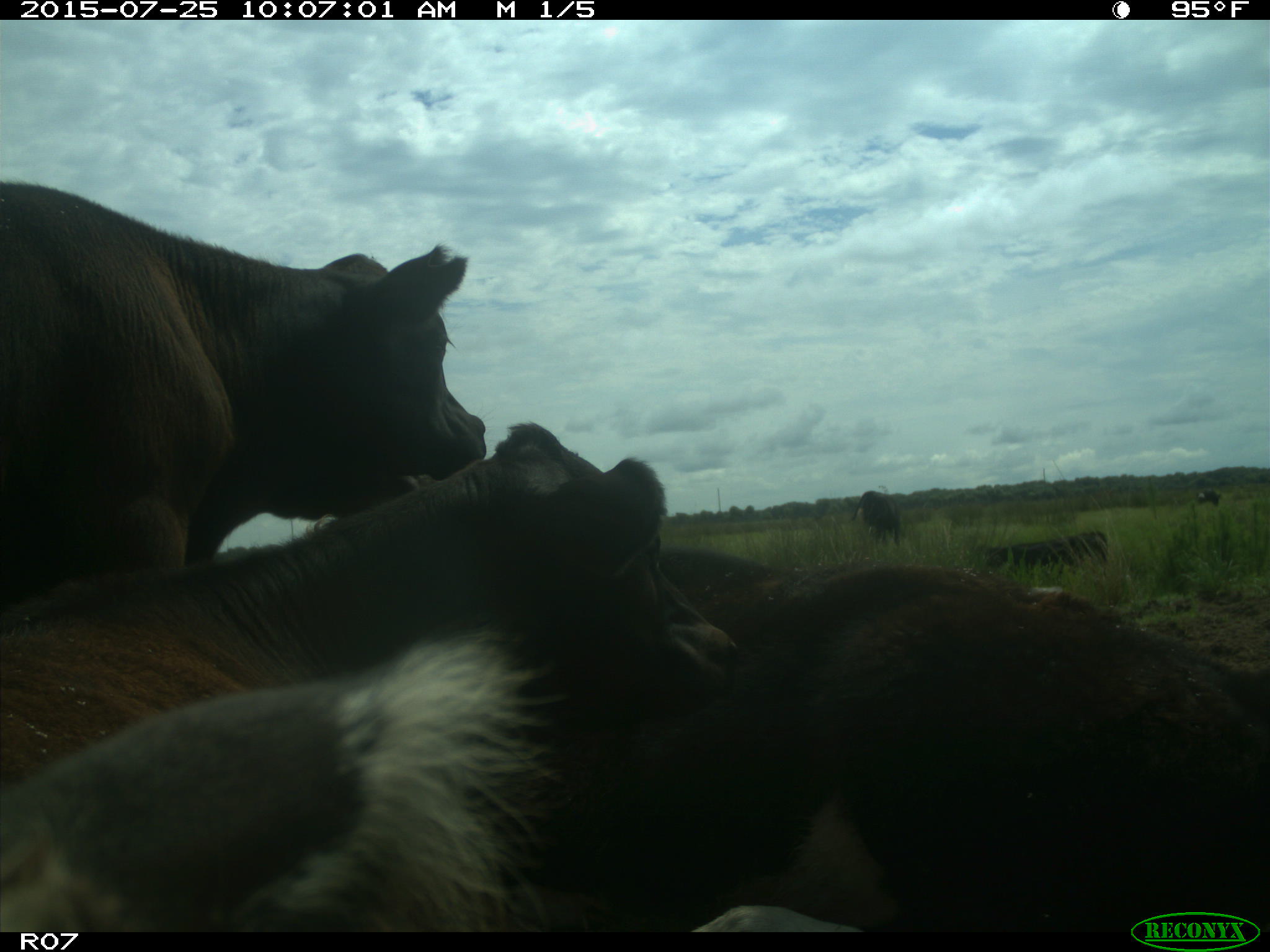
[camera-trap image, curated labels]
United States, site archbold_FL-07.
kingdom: Animalia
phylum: Chordata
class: Mammalia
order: Artiodactyla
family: Bovidae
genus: Bos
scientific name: Bos taurus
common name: domestic cow